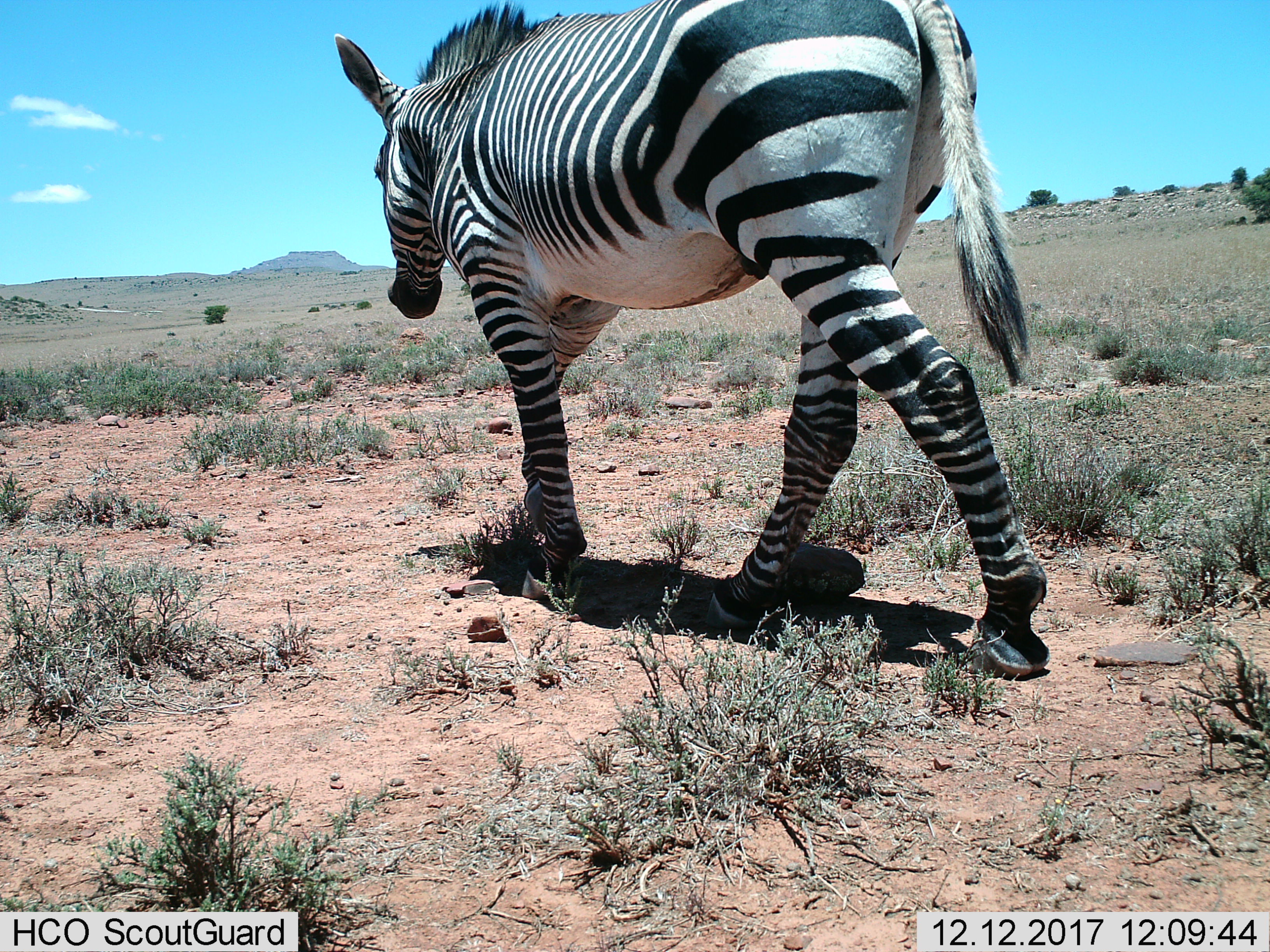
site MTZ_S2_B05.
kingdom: Animalia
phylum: Chordata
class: Mammalia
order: Perissodactyla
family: Equidae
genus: Equus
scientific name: Equus zebra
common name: mountain zebra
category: zebramountain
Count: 1.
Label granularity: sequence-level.